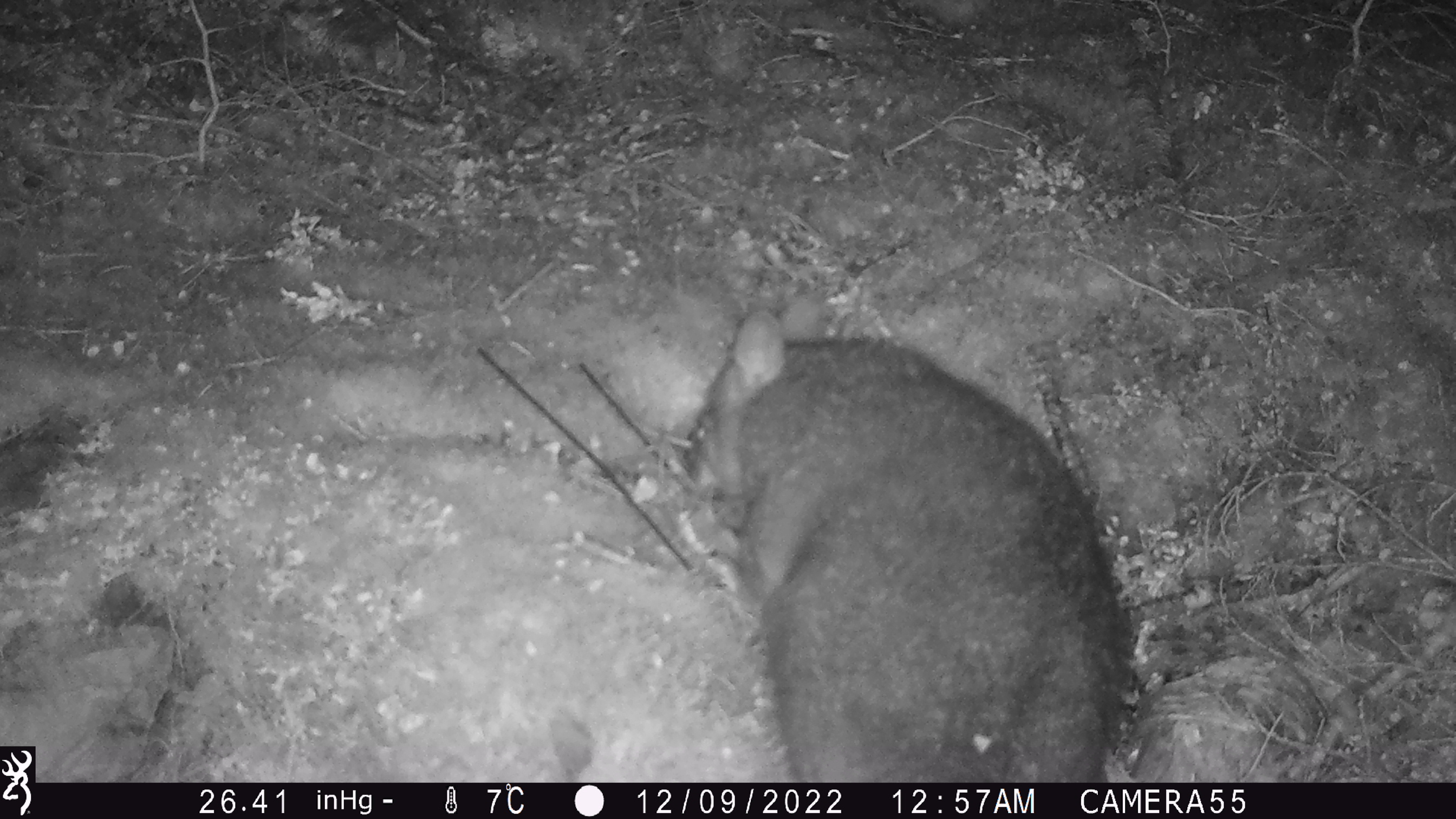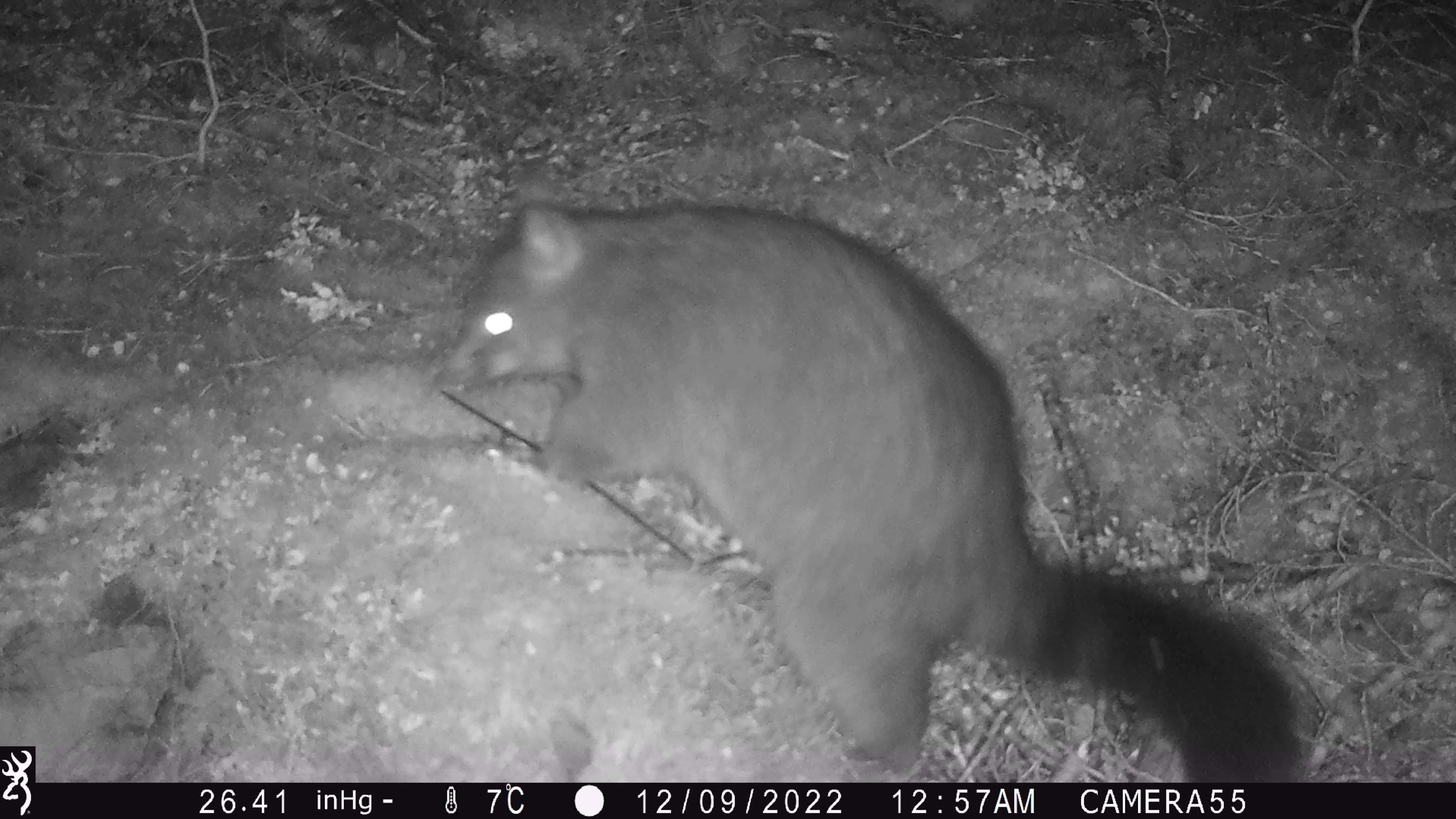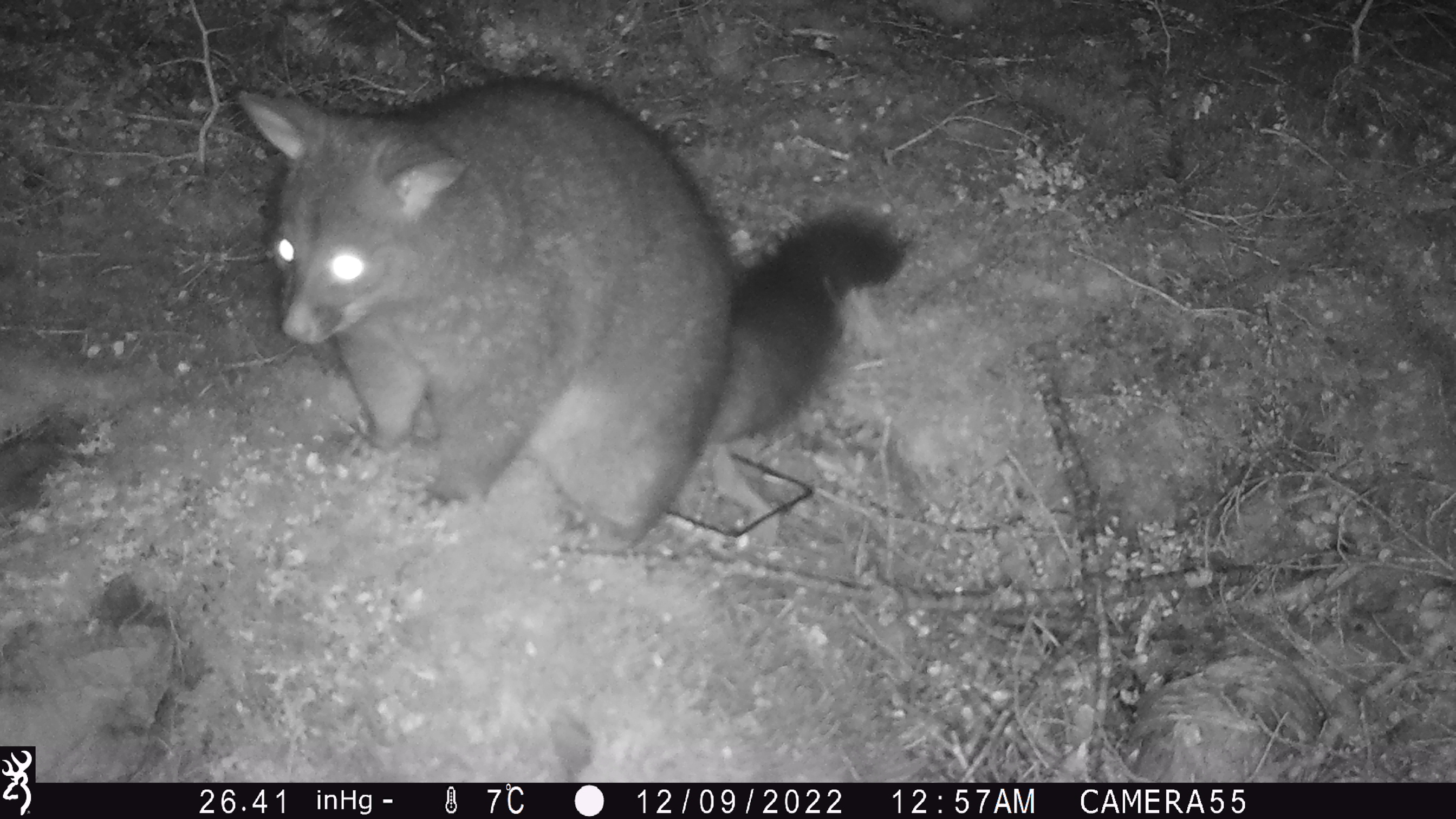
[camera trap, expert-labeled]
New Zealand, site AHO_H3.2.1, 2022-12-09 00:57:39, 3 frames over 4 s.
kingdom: Animalia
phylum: Chordata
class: Mammalia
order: Diprotodontia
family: Phalangeridae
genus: Trichosurus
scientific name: Trichosurus vulpecula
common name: common brushtail possum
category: possum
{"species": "possum (common brushtail possum) (Trichosurus vulpecula)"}